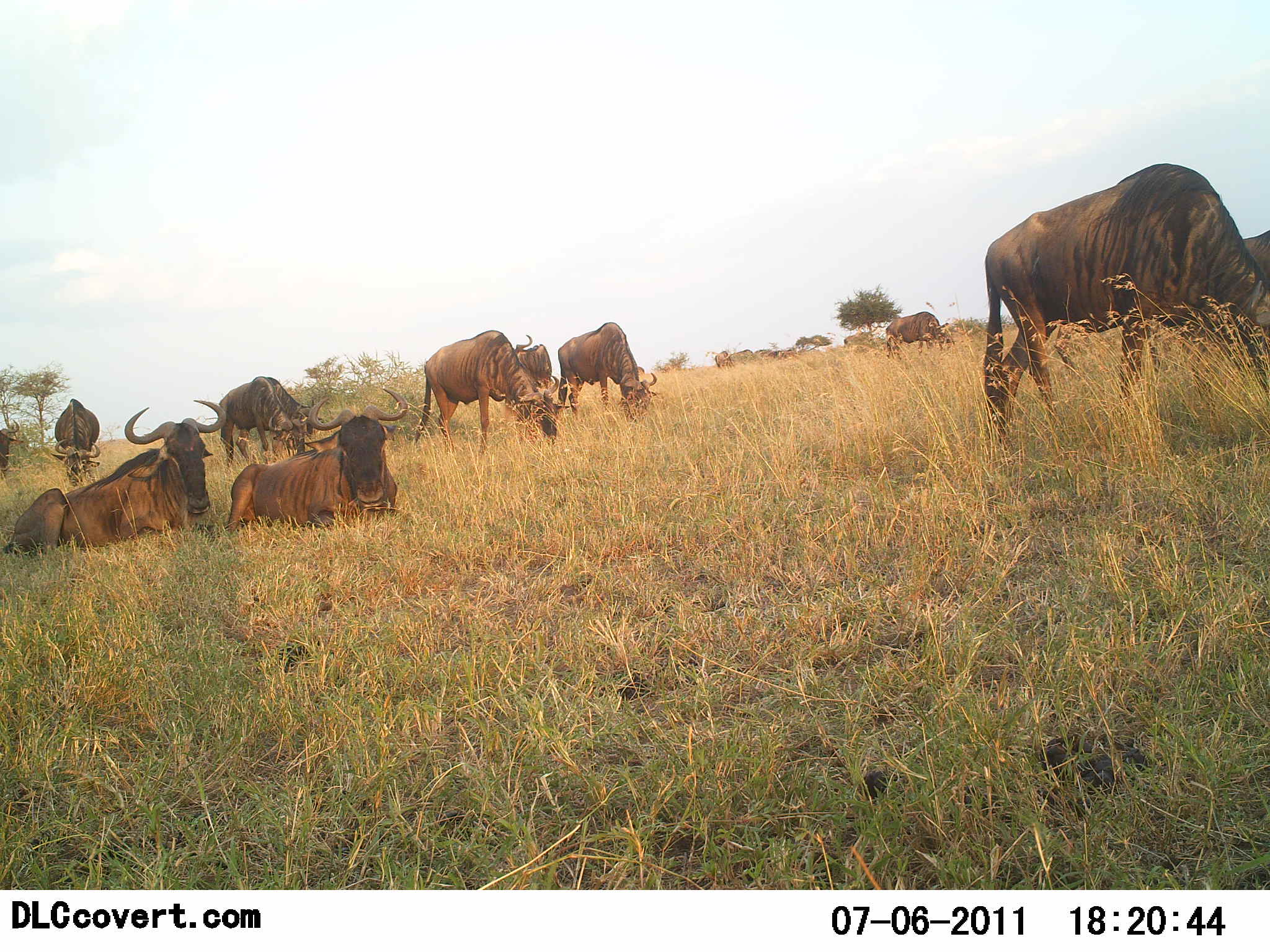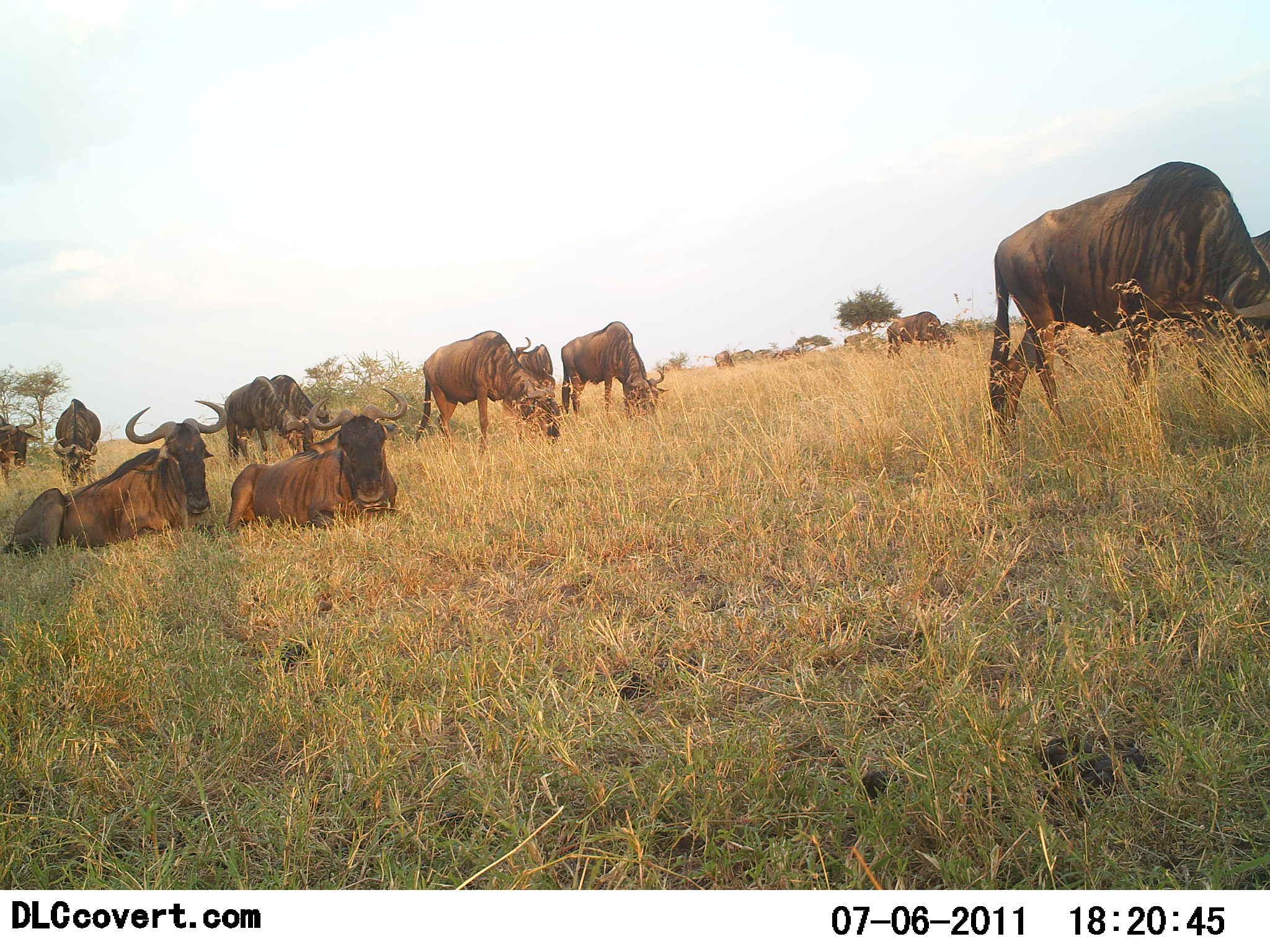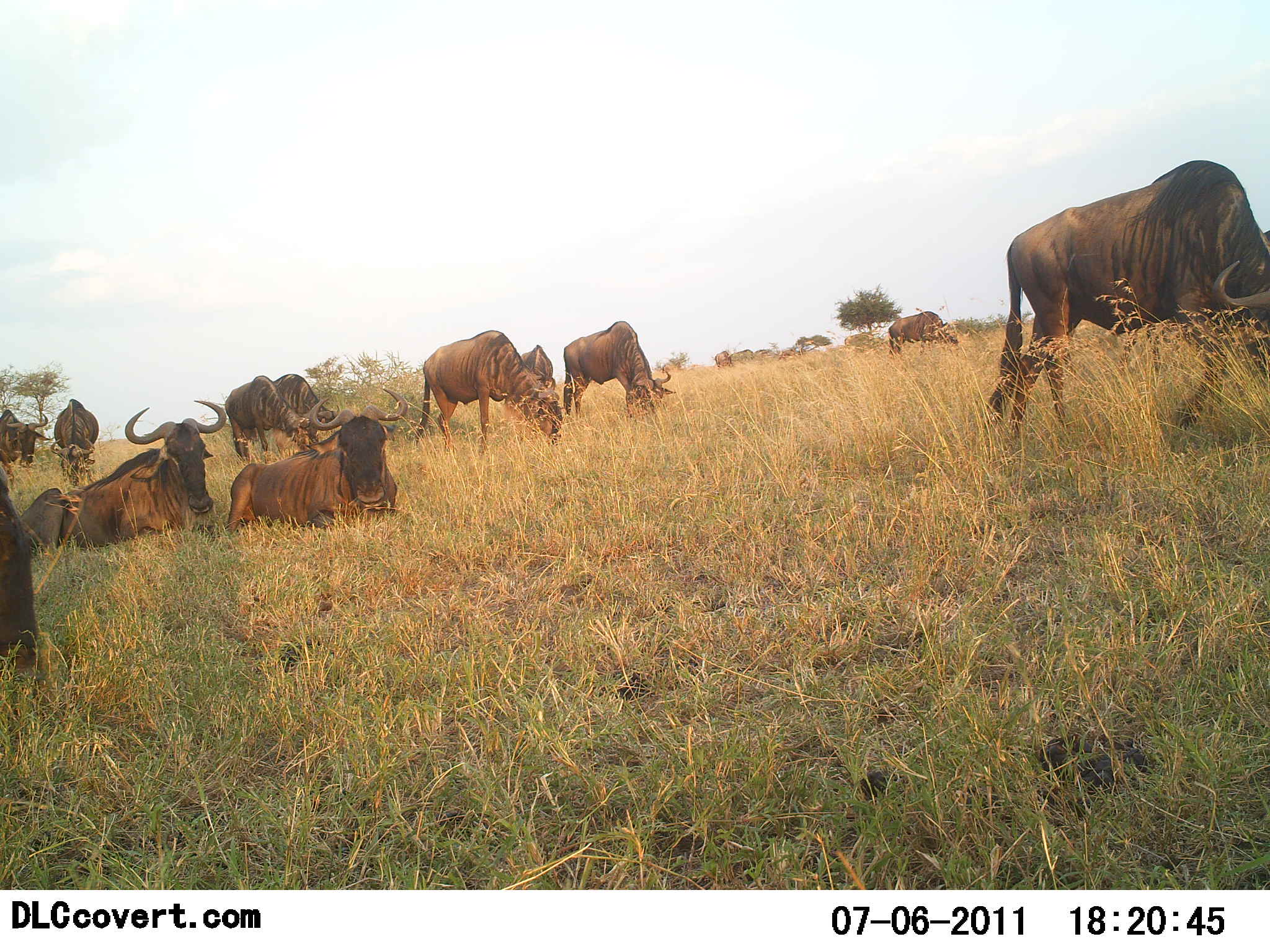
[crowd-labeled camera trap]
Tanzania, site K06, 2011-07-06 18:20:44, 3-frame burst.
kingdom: Animalia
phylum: Chordata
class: Mammalia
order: Artiodactyla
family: Bovidae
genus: Connochaetes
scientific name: Connochaetes taurinus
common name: blue wildebeest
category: wildebeest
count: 11-50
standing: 33%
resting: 92%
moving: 50%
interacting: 0%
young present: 0%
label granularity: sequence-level